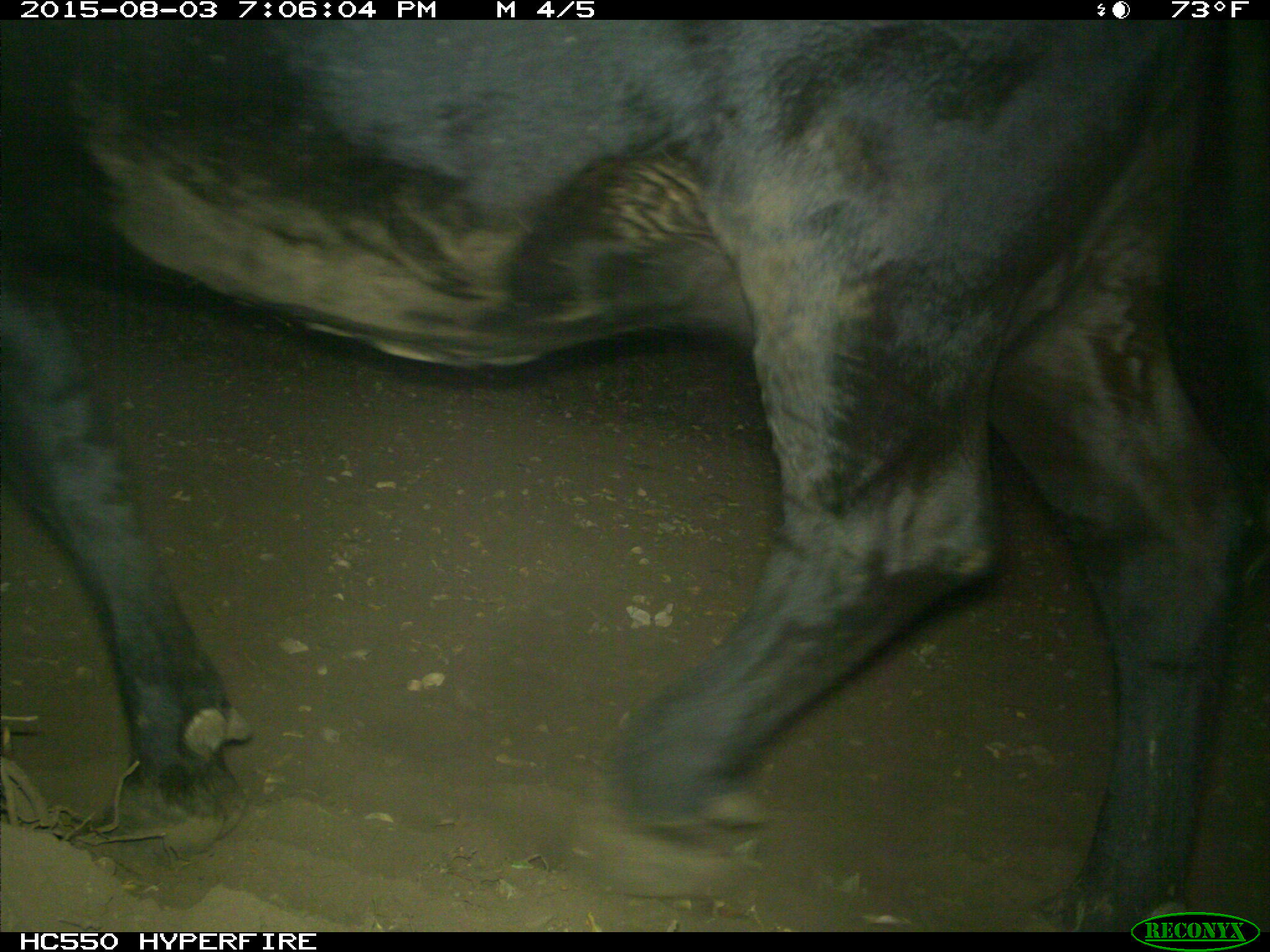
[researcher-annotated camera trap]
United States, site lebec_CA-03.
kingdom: Animalia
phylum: Chordata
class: Mammalia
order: Artiodactyla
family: Bovidae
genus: Bos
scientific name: Bos taurus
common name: domestic cow